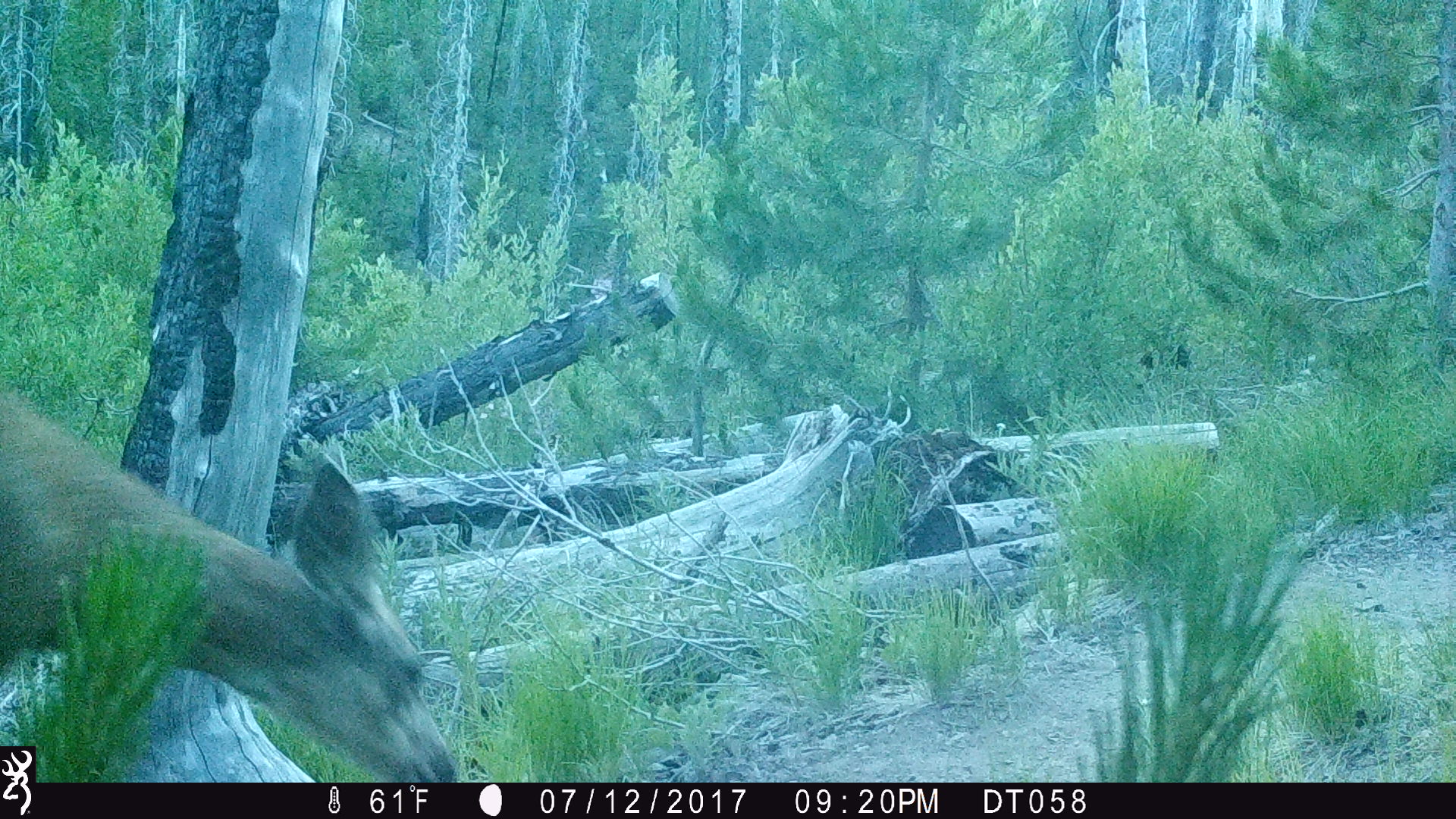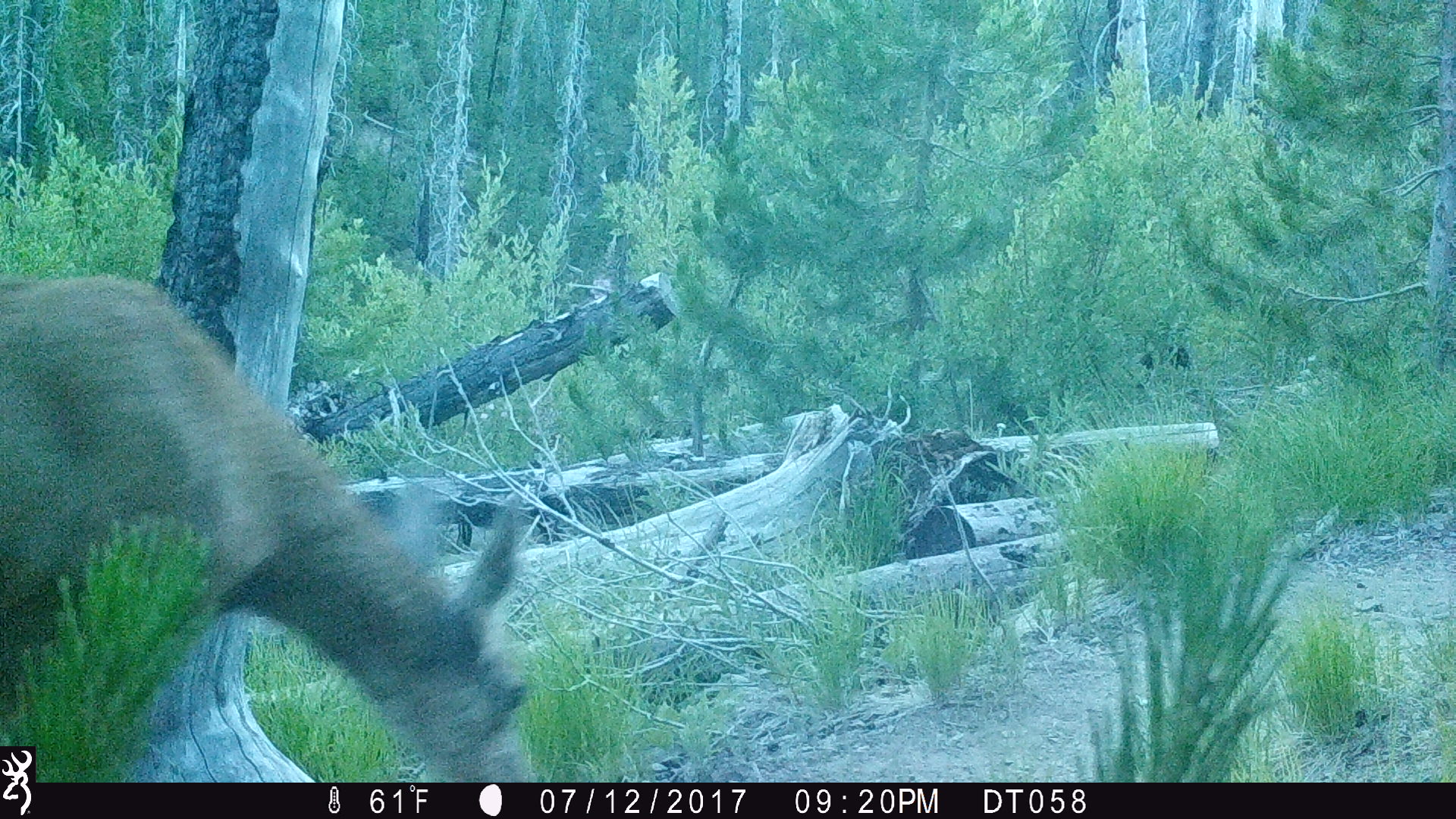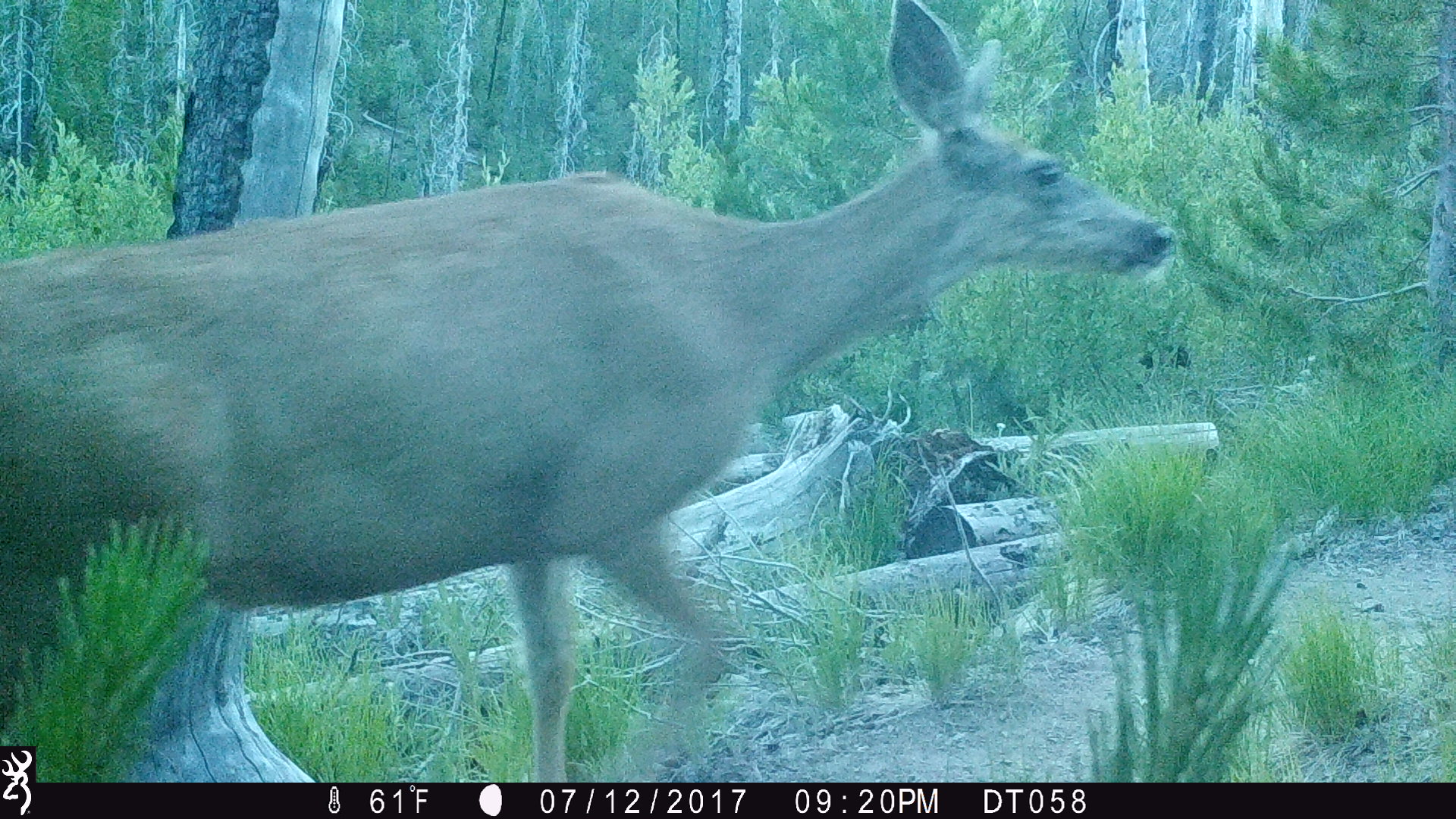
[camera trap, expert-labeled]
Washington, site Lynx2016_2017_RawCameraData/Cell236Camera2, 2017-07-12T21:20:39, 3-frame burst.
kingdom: Animalia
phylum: Chordata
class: Mammalia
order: Artiodactyla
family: Cervidae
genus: Odocoileus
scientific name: Odocoileus hemionus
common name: mule deer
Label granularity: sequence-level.